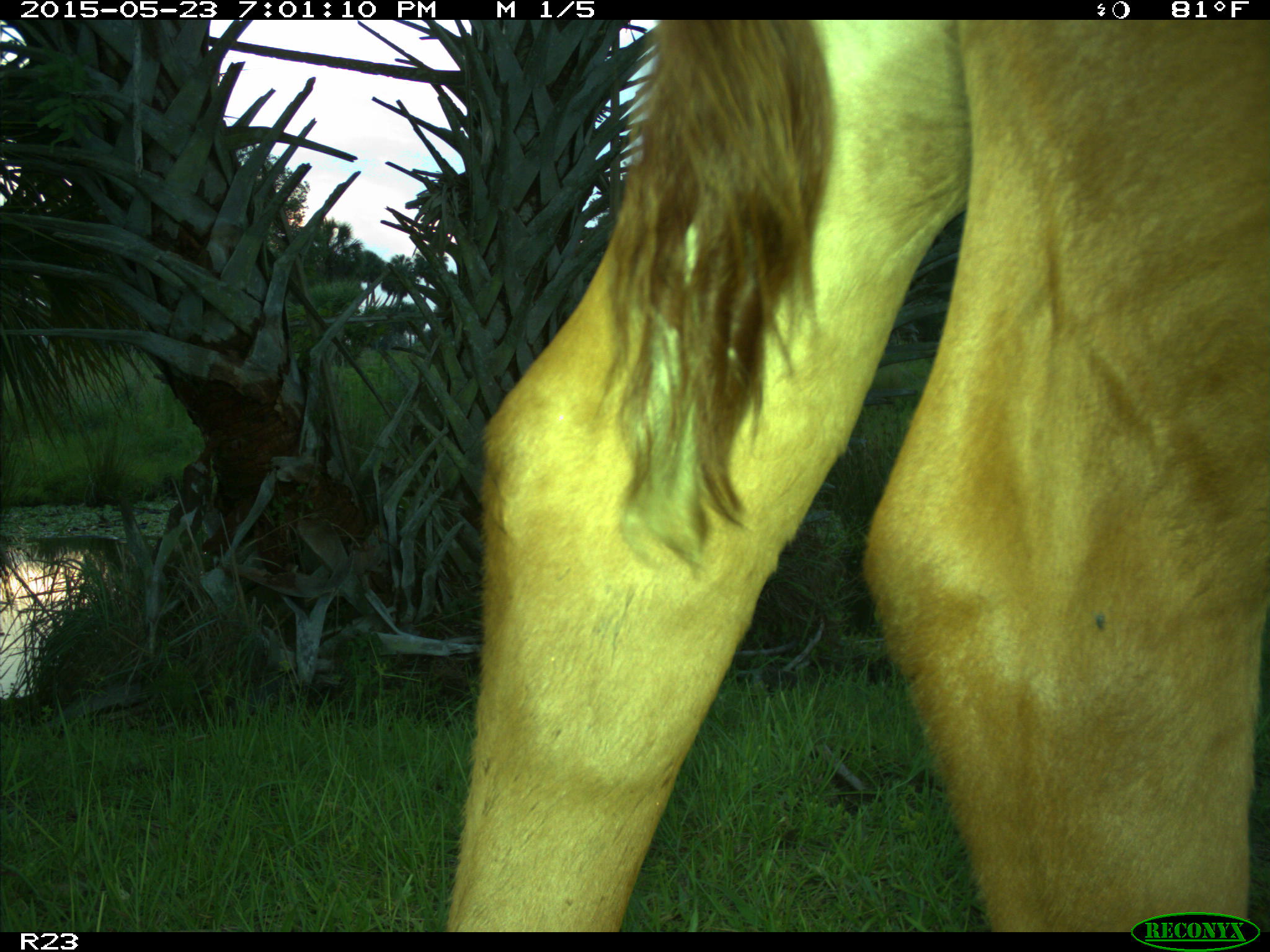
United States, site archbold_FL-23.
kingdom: Animalia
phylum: Chordata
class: Mammalia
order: Artiodactyla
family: Bovidae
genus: Bos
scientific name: Bos taurus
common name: domestic cow